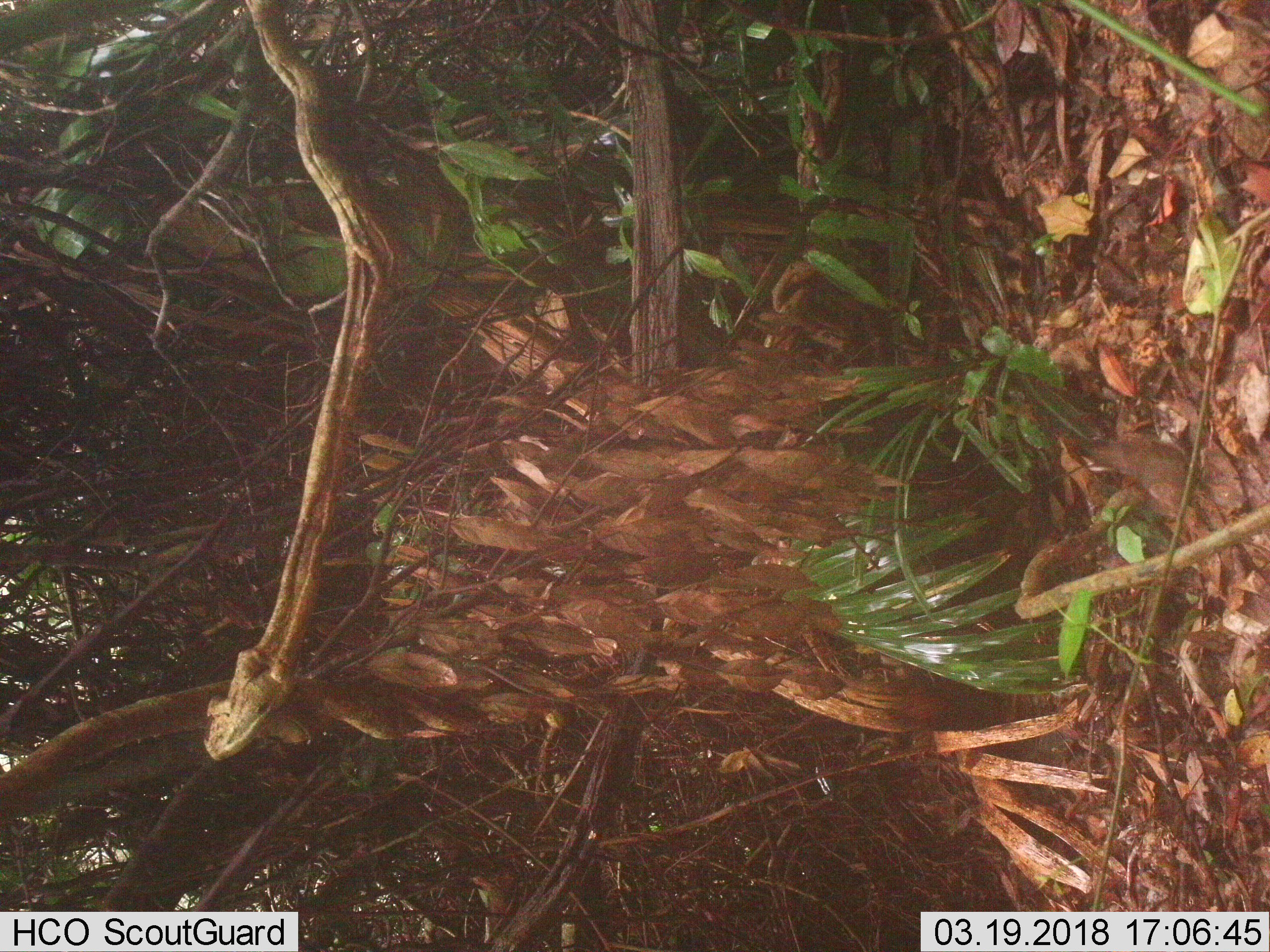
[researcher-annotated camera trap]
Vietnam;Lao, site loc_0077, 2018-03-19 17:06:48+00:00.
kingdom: Animalia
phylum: Chordata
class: Mammalia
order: Rodentia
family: Sciuridae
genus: Dremomys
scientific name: Dremomys rufigenis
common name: red-cheeked squirrel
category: red cheeked squirrel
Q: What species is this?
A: Red cheeked squirrel (red-cheeked squirrel) (Dremomys rufigenis).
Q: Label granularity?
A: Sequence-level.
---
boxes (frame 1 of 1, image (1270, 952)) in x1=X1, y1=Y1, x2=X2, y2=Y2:
red cheeked squirrel: x1=1082, y1=437, x2=1197, y2=519